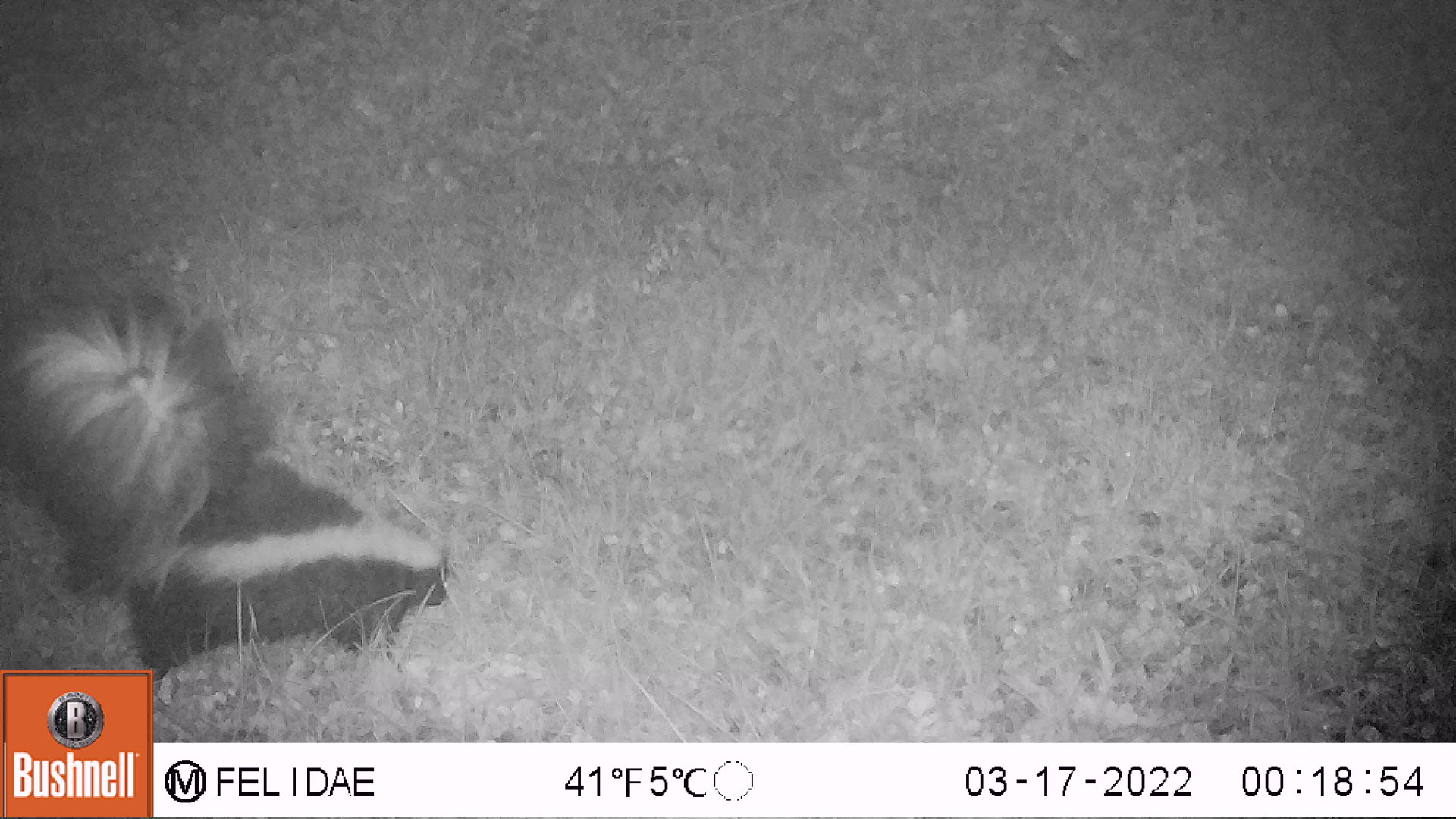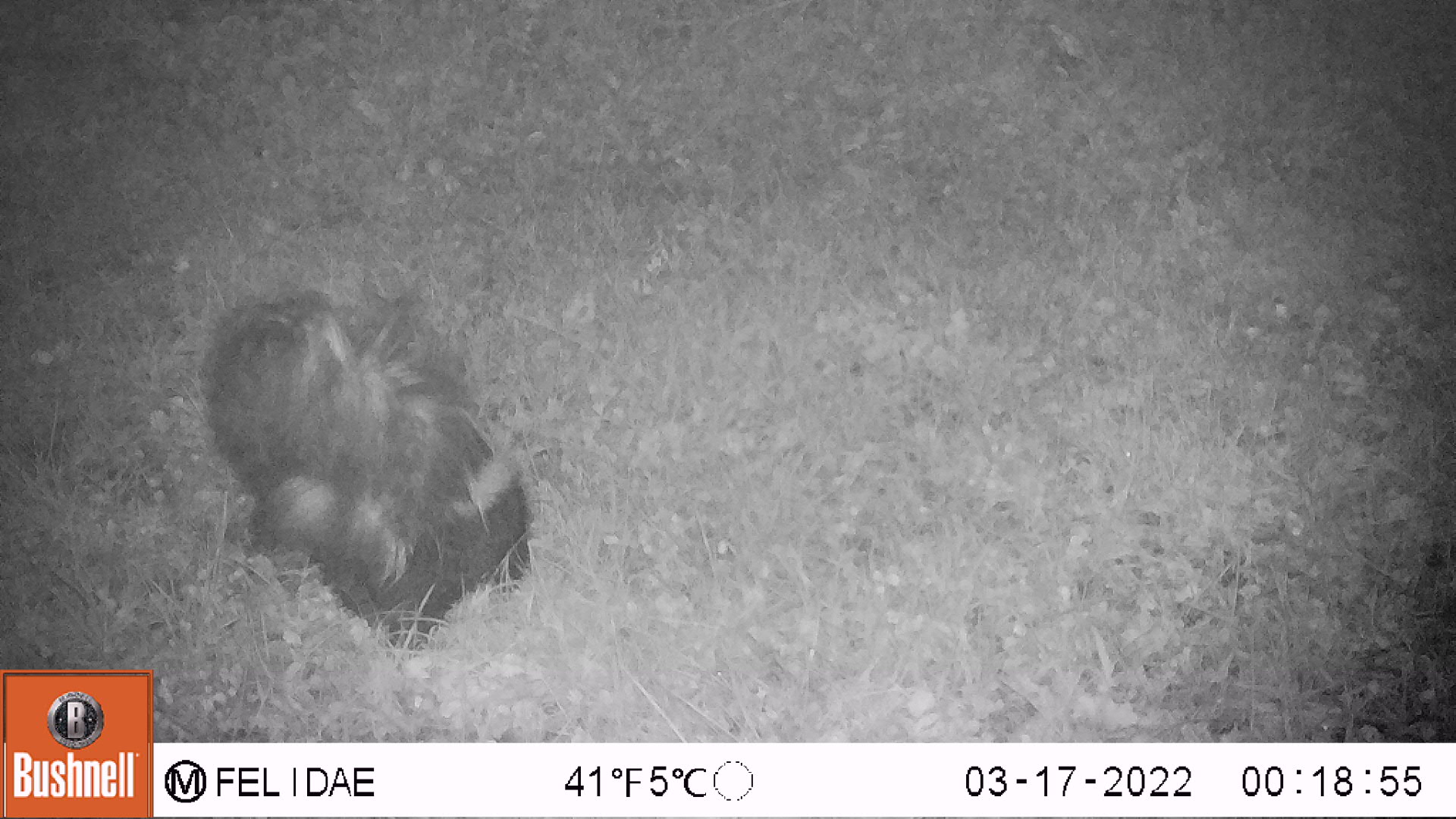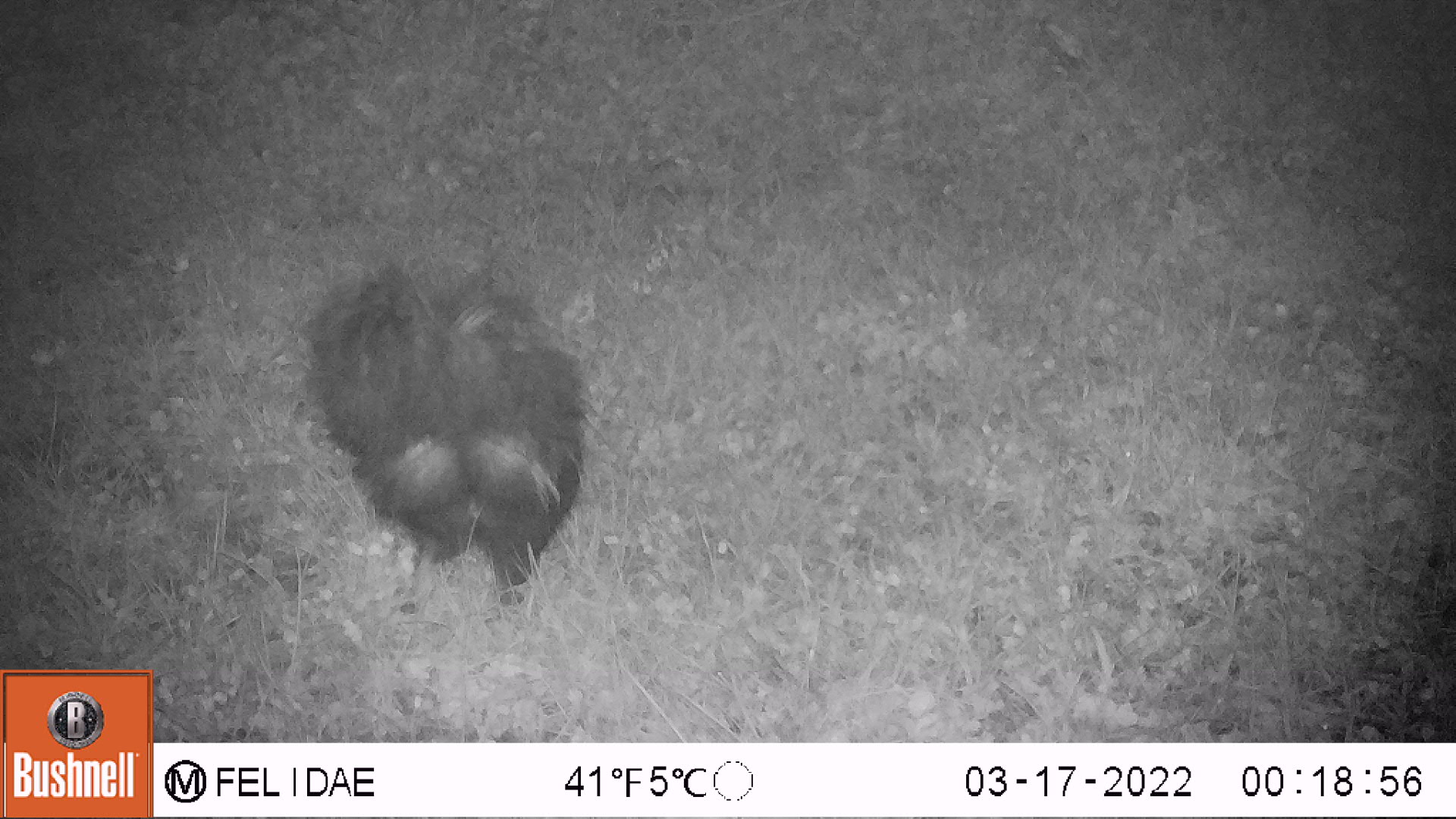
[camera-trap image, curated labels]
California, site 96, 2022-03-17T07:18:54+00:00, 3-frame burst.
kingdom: Animalia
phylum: Chordata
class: Mammalia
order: Carnivora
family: Mephitidae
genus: Mephitis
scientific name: Mephitis mephitis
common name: striped skunk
Striped skunk (Mephitis mephitis).